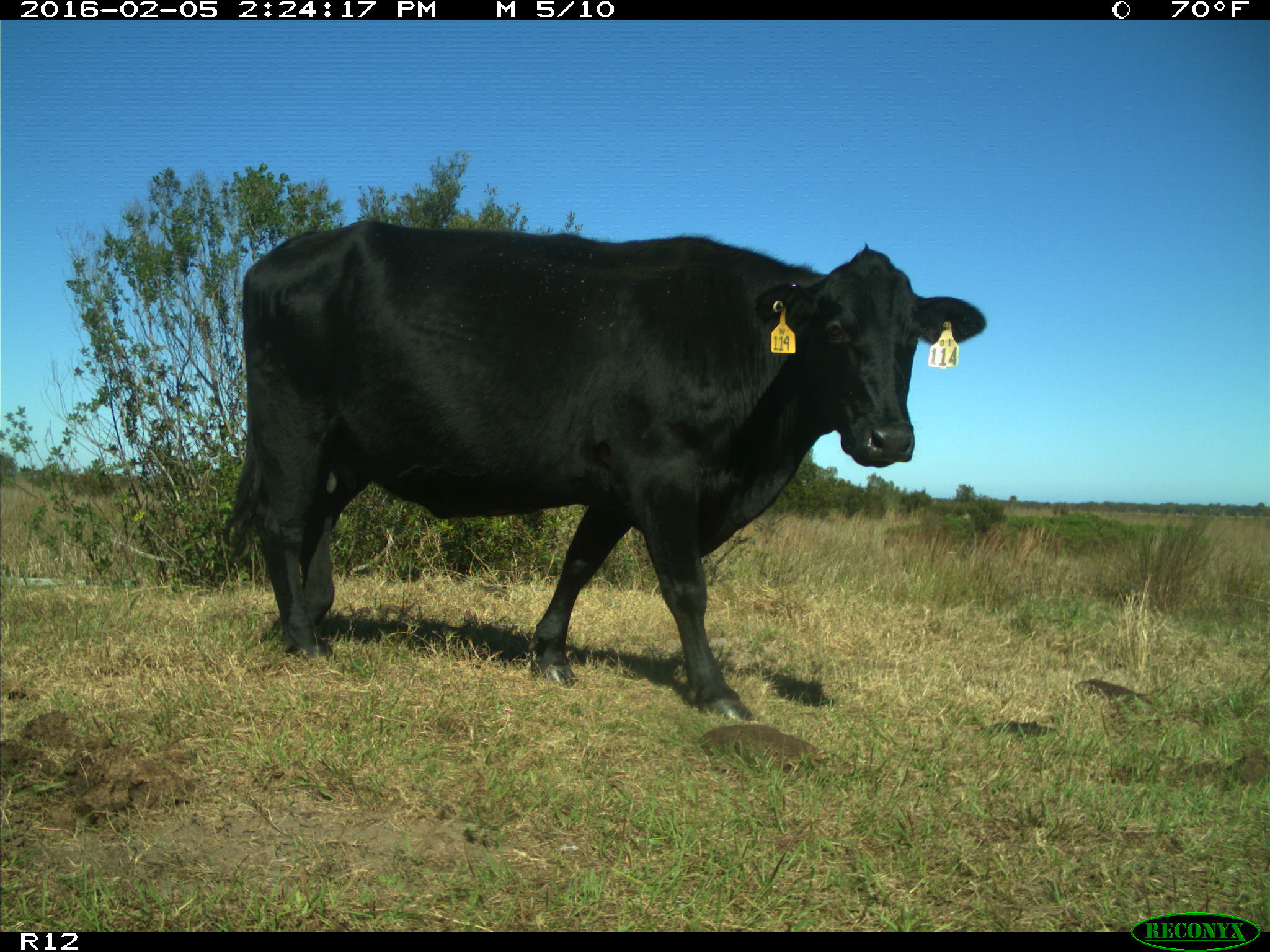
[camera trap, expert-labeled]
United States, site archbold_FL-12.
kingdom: Animalia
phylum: Chordata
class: Mammalia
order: Artiodactyla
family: Bovidae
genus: Bos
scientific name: Bos taurus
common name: domestic cow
Bos taurus (domestic cow).